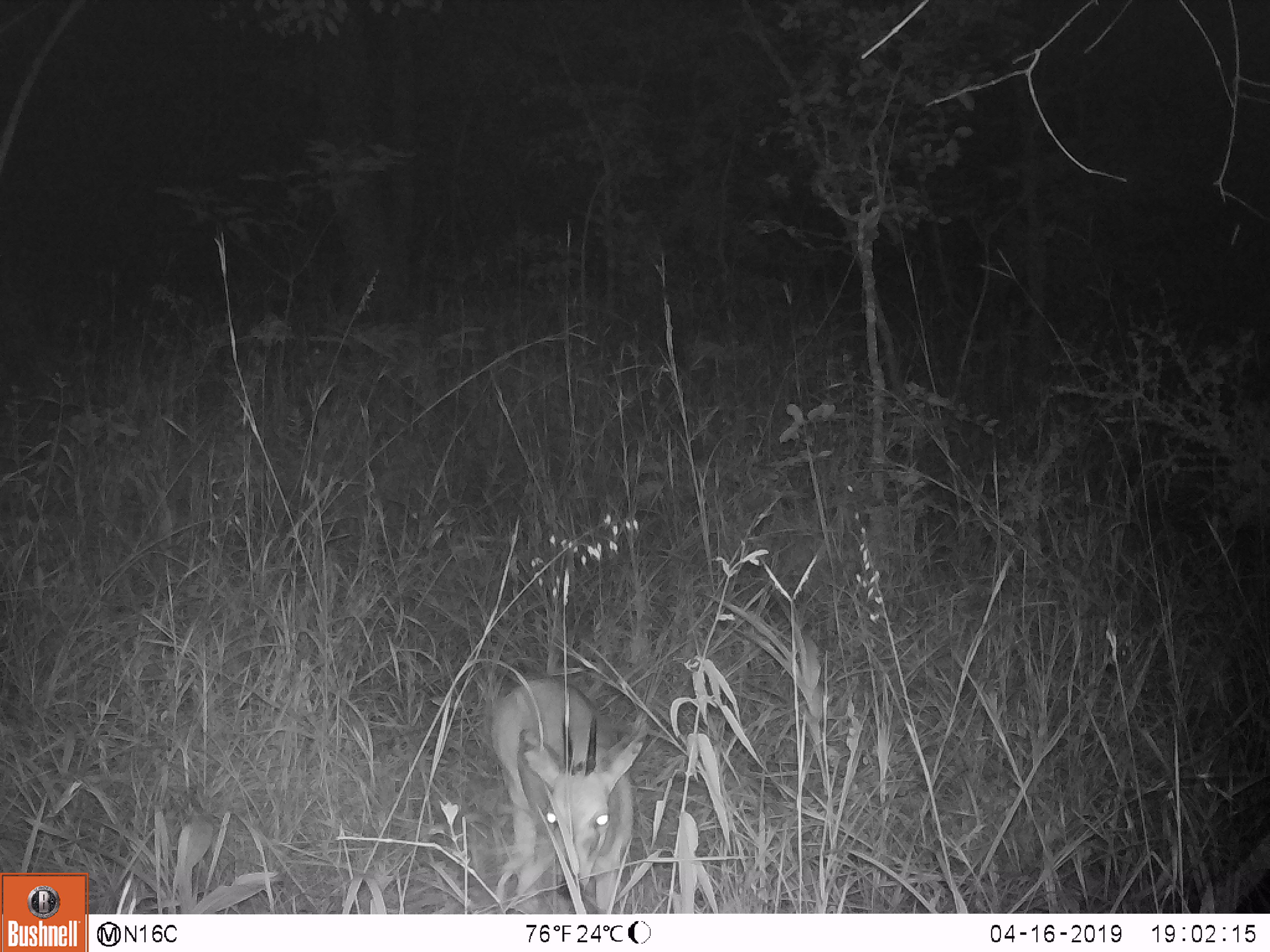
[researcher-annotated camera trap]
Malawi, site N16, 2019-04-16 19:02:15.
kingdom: Animalia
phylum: Chordata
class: Mammalia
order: Artiodactyla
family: Bovidae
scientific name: Antilopinae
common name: small antelope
Small antelope (Antilopinae), count 1.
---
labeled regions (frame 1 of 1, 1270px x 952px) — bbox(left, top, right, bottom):
small antelope: bbox(487, 666, 652, 911)